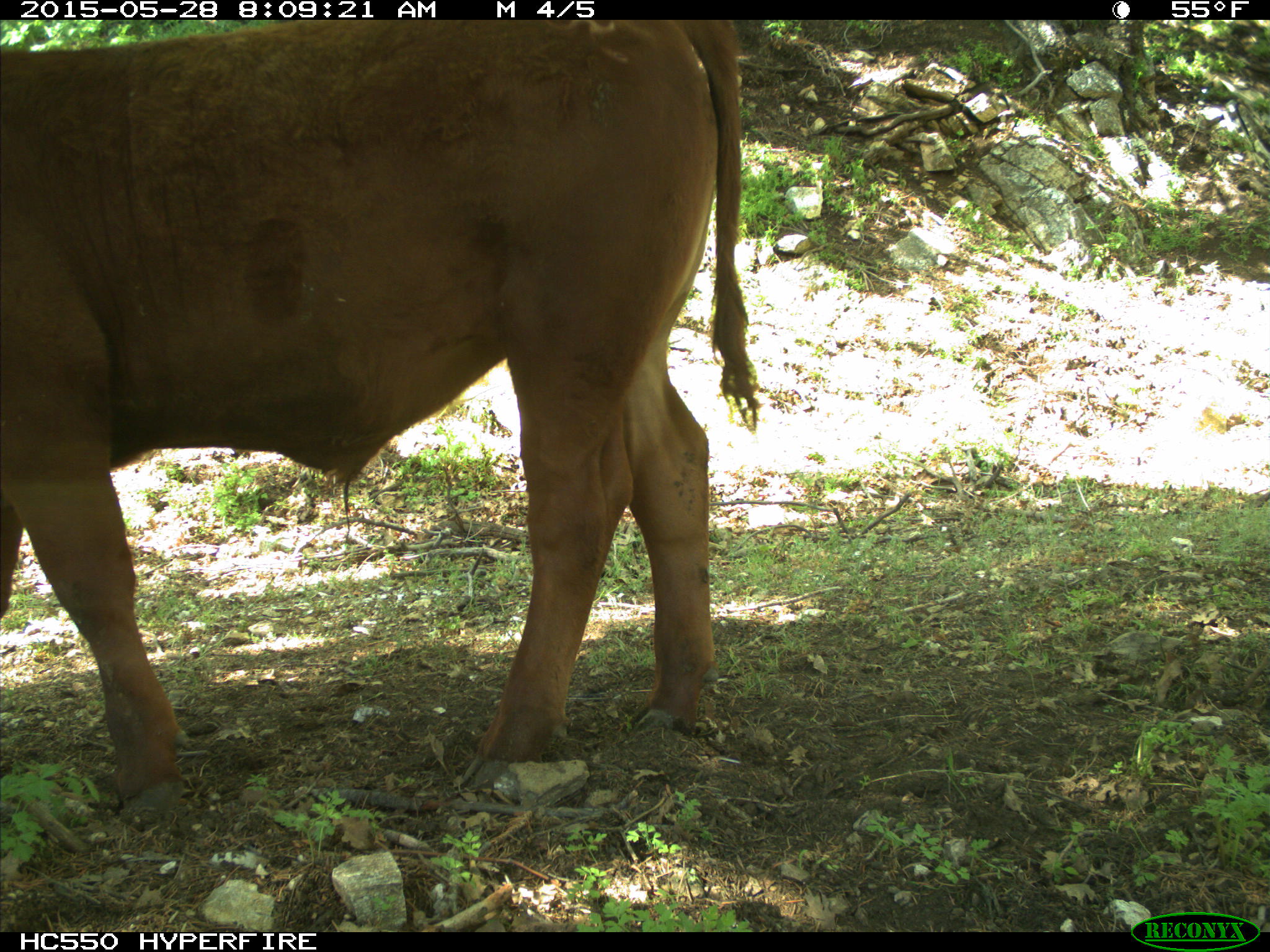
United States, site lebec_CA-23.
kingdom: Animalia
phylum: Chordata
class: Mammalia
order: Artiodactyla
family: Bovidae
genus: Bos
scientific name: Bos taurus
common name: domestic cow